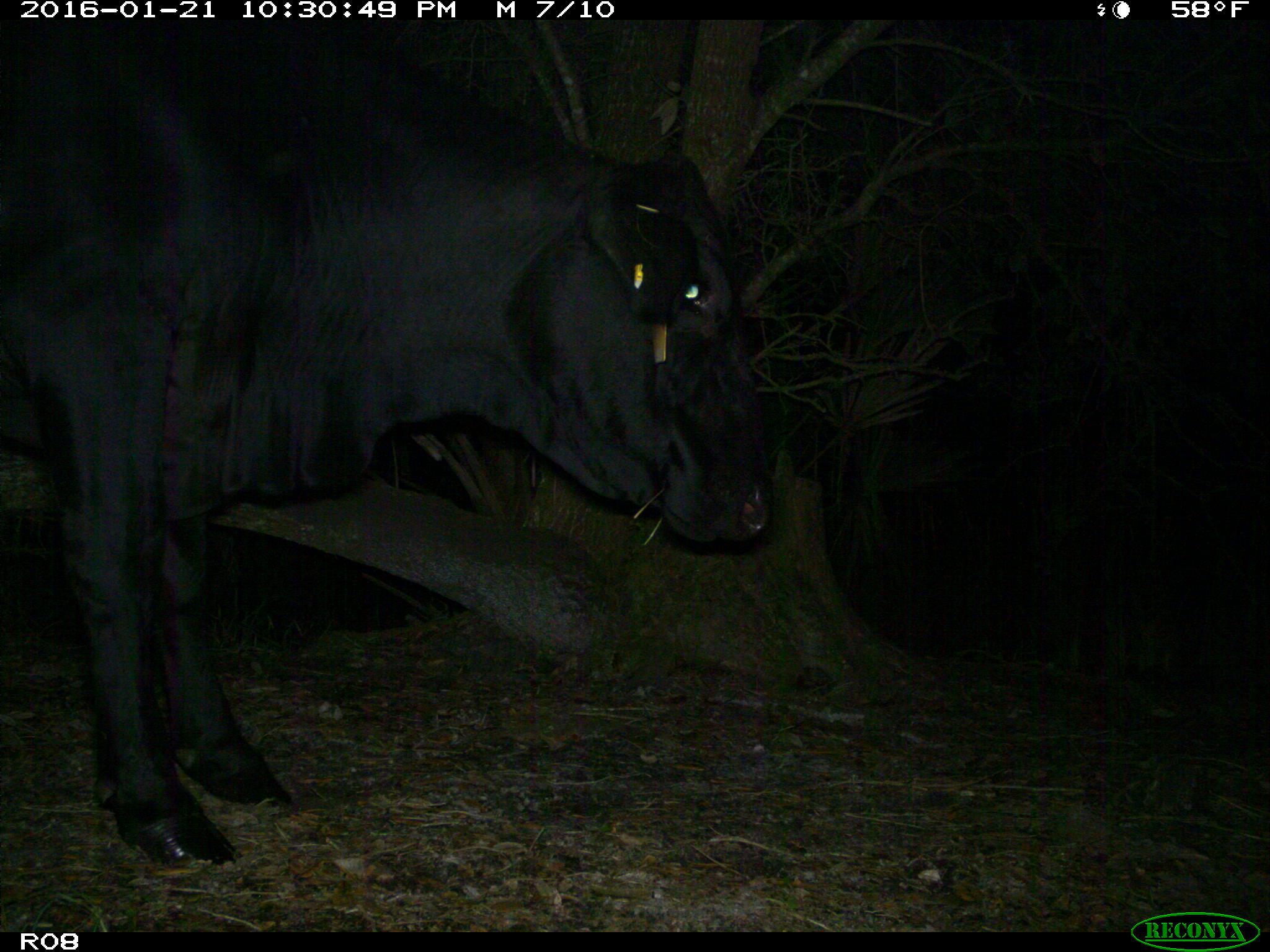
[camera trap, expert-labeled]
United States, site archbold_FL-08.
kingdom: Animalia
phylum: Chordata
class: Mammalia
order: Artiodactyla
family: Bovidae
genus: Bos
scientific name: Bos taurus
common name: domestic cow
Bos taurus (domestic cow).